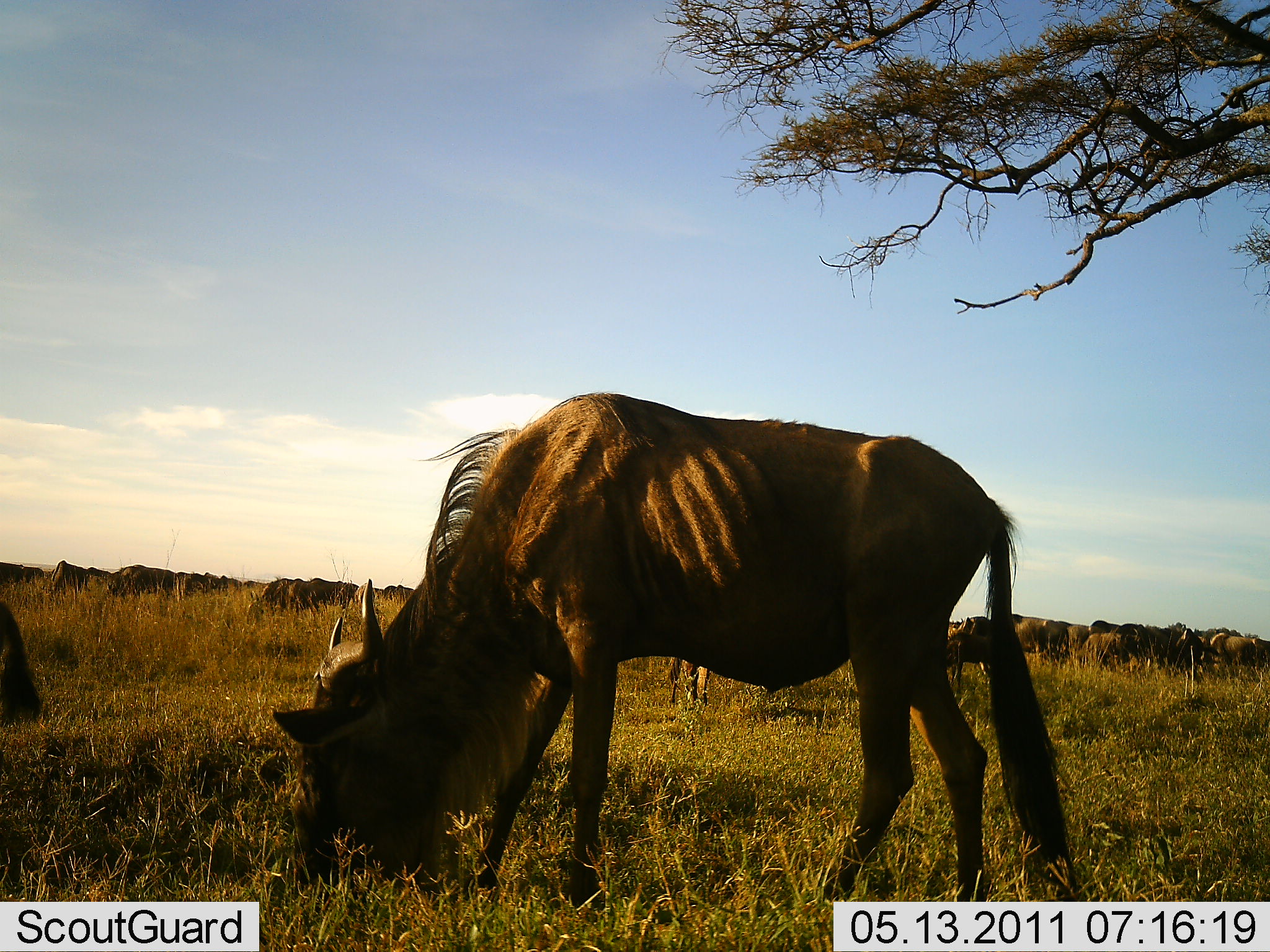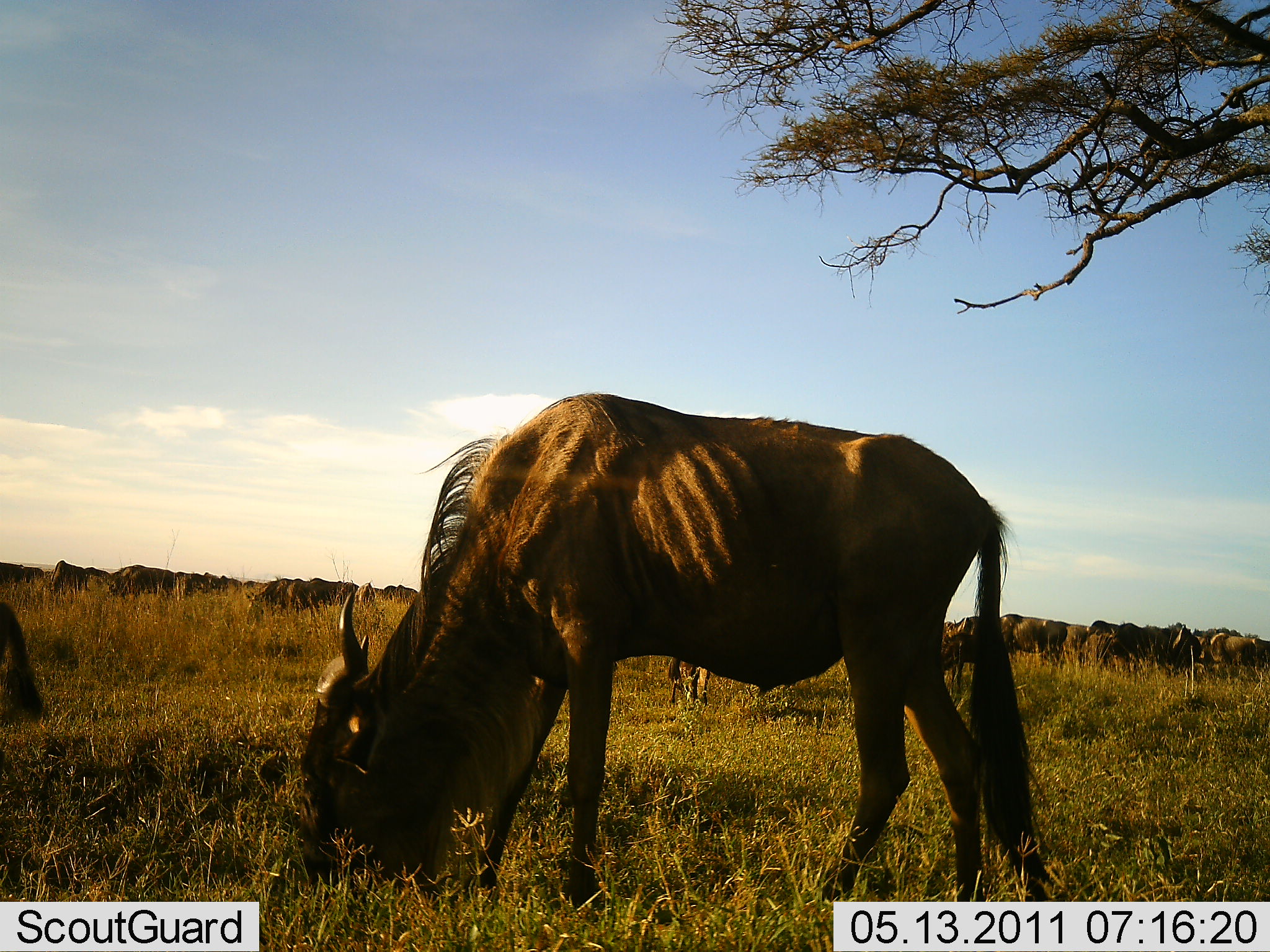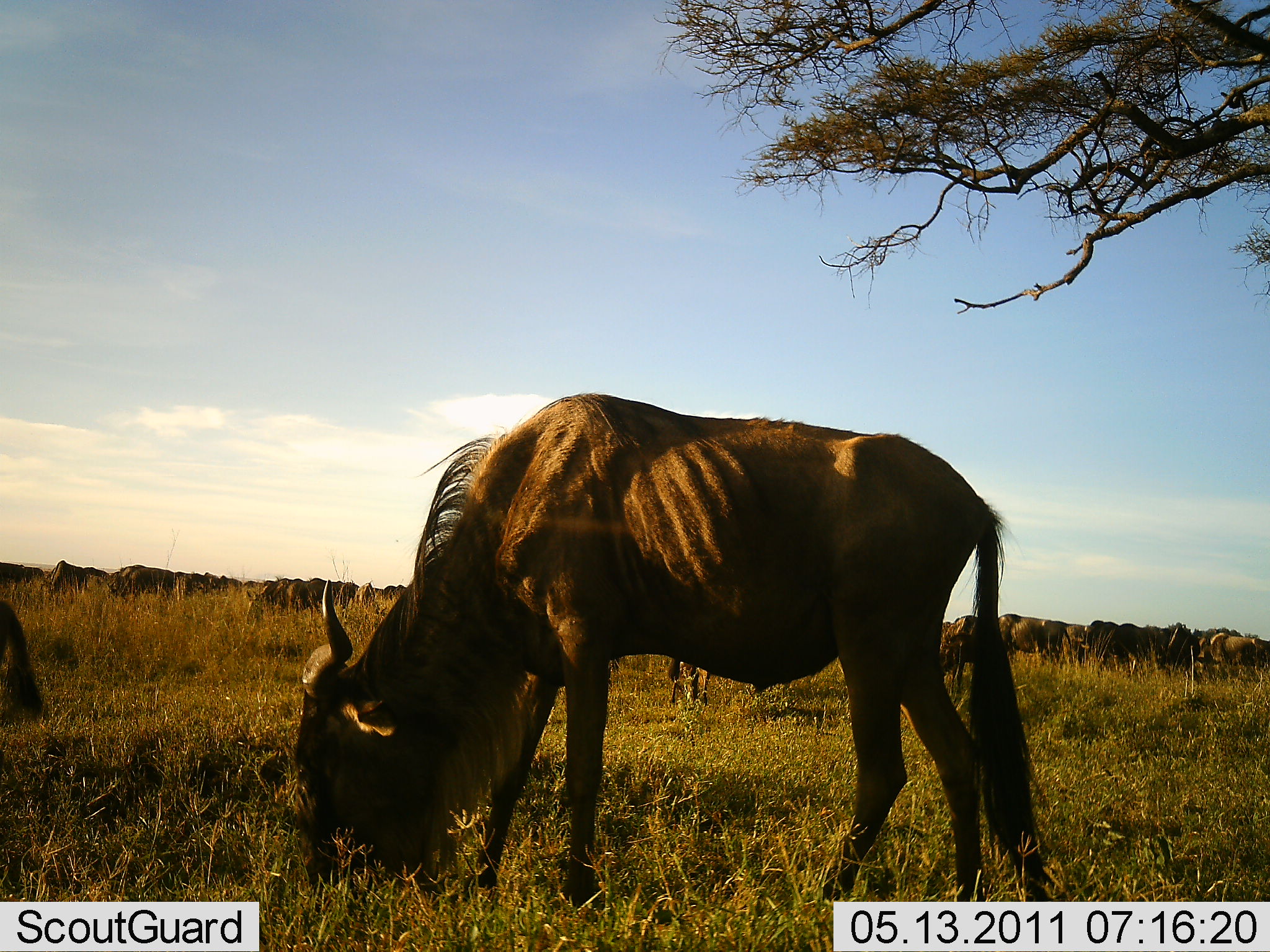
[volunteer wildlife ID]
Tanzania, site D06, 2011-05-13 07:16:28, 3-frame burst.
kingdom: Animalia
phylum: Chordata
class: Mammalia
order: Artiodactyla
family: Bovidae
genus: Connochaetes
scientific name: Connochaetes taurinus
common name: blue wildebeest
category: wildebeest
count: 11-50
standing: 38%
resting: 8%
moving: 8%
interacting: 8%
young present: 0%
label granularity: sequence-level